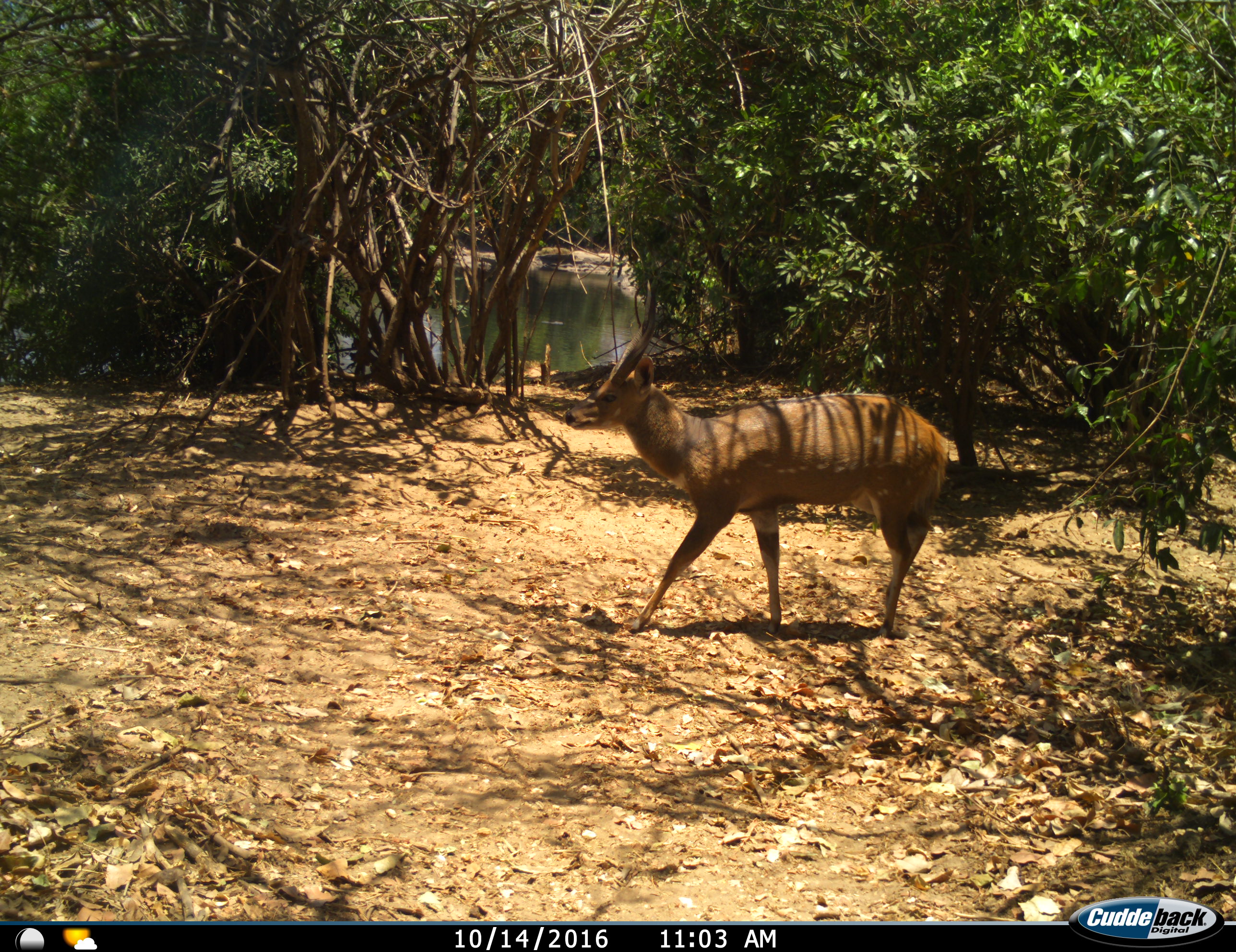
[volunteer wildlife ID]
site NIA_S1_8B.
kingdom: Animalia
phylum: Chordata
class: Mammalia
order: Artiodactyla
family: Bovidae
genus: Tragelaphus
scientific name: Tragelaphus scriptus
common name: bushbuck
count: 1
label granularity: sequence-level